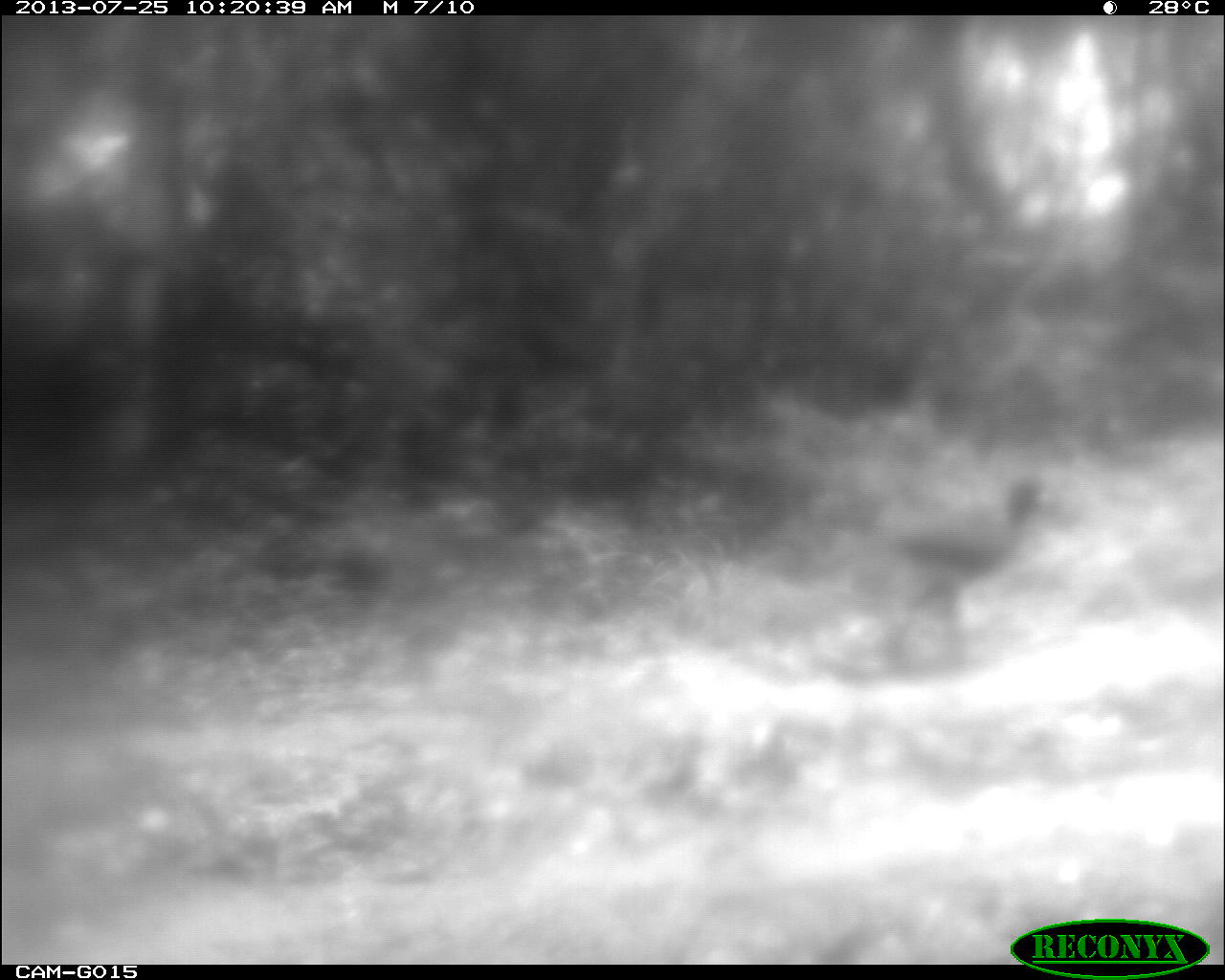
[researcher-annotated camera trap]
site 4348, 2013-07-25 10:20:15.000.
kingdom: Animalia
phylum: Chordata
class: Aves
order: Galliformes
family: Cracidae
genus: Crax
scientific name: Crax rubra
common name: great curassow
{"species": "Crax rubra (great curassow)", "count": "1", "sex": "male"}